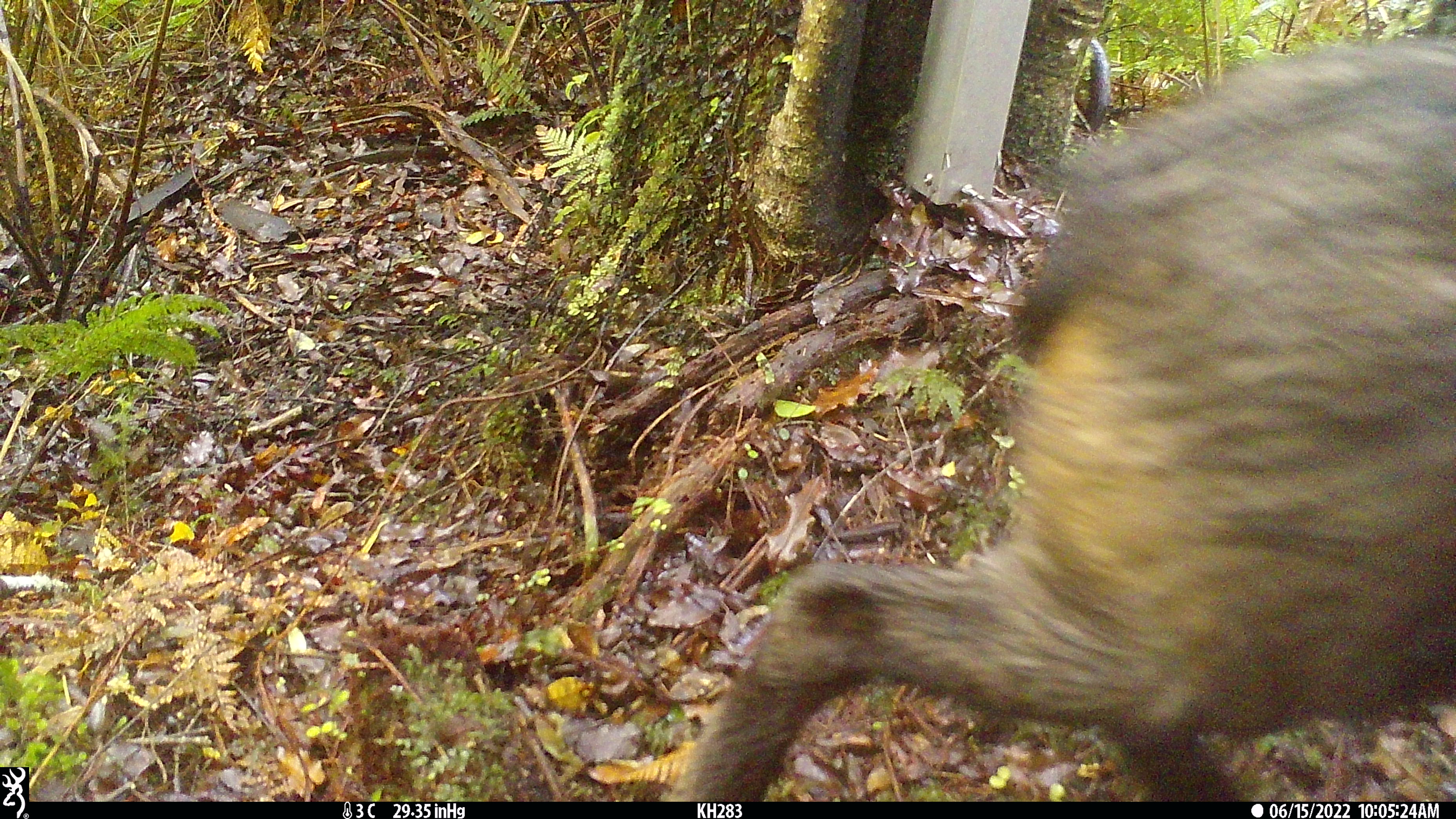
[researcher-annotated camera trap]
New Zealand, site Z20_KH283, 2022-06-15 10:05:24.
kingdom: Animalia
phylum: Chordata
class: Mammalia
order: Artiodactyla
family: Bovidae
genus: Rupicapra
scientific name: Rupicapra rupicapra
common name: alpine chamois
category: chamois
Chamois (alpine chamois) (Rupicapra rupicapra).